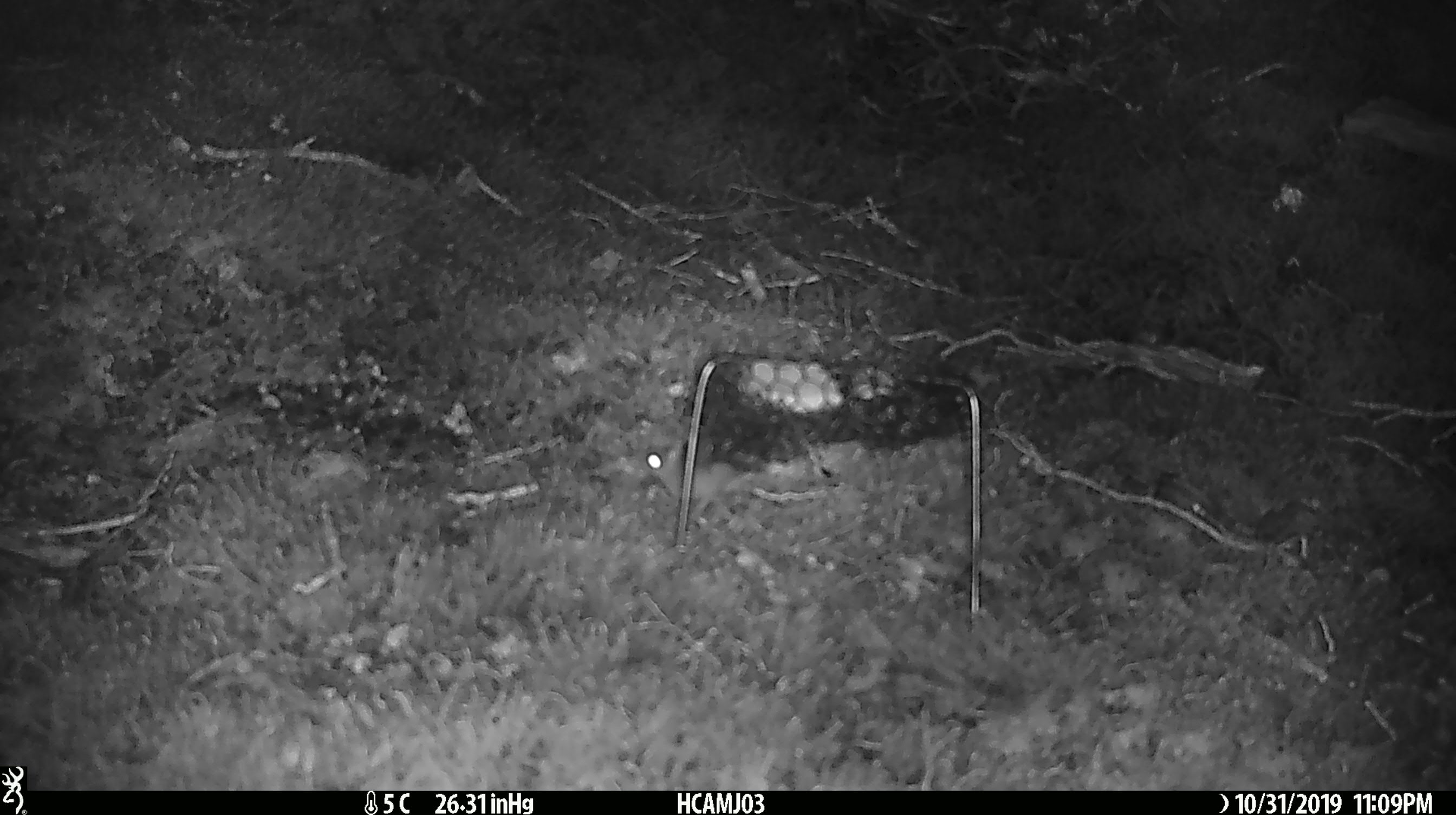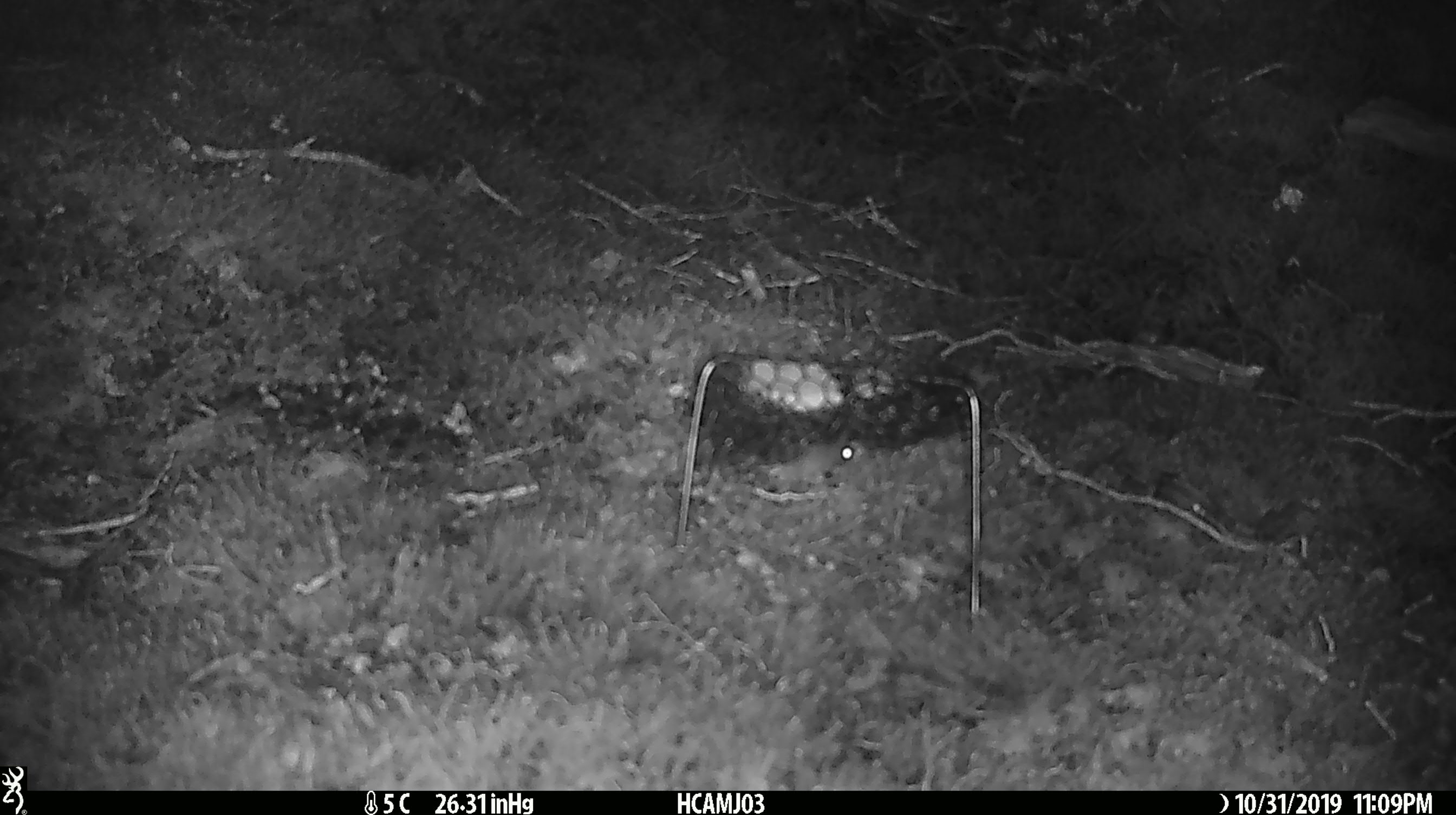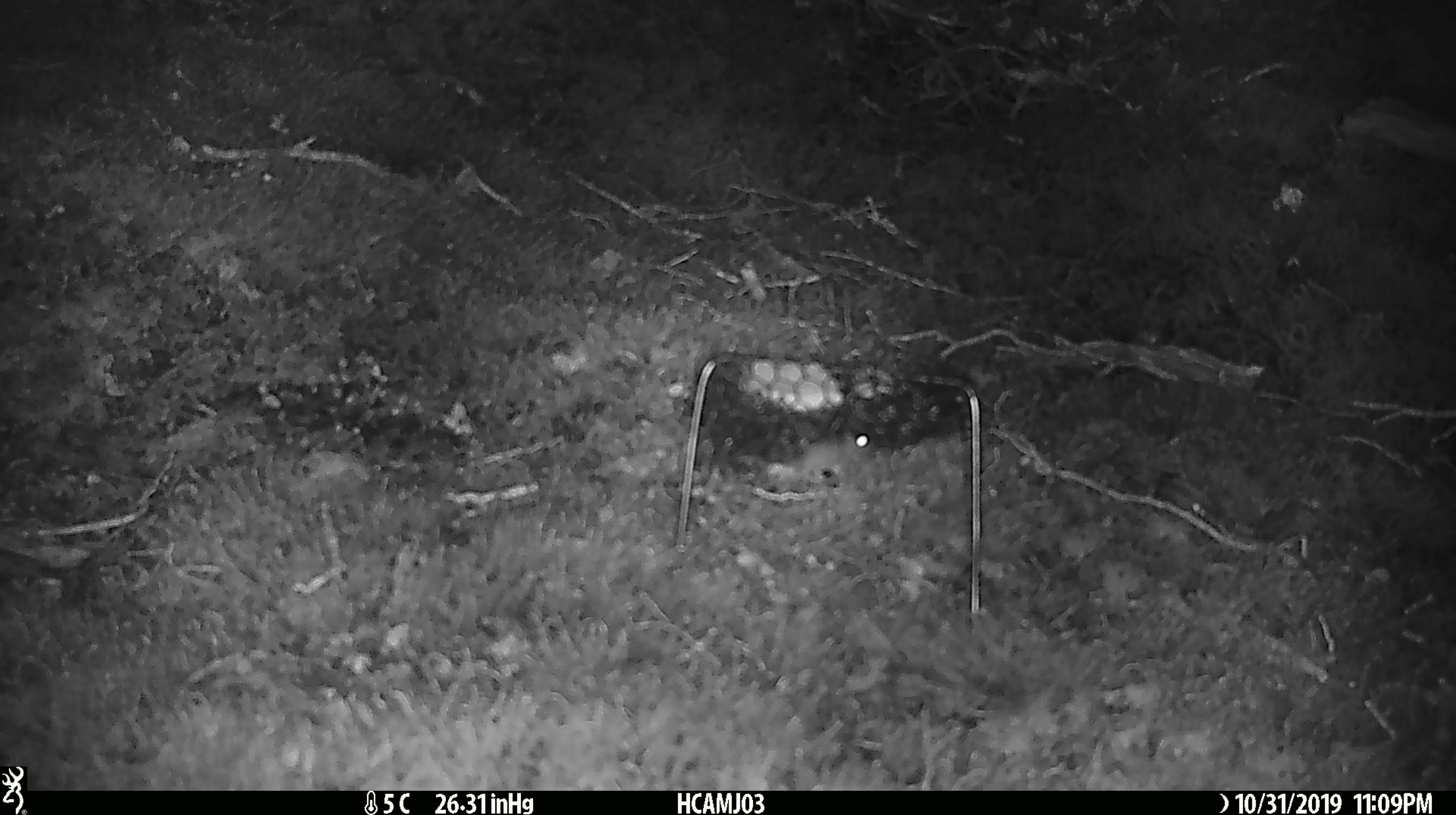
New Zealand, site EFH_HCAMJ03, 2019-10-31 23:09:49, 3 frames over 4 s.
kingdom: Animalia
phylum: Chordata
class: Mammalia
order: Rodentia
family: Muridae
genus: Mus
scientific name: Mus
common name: mouse